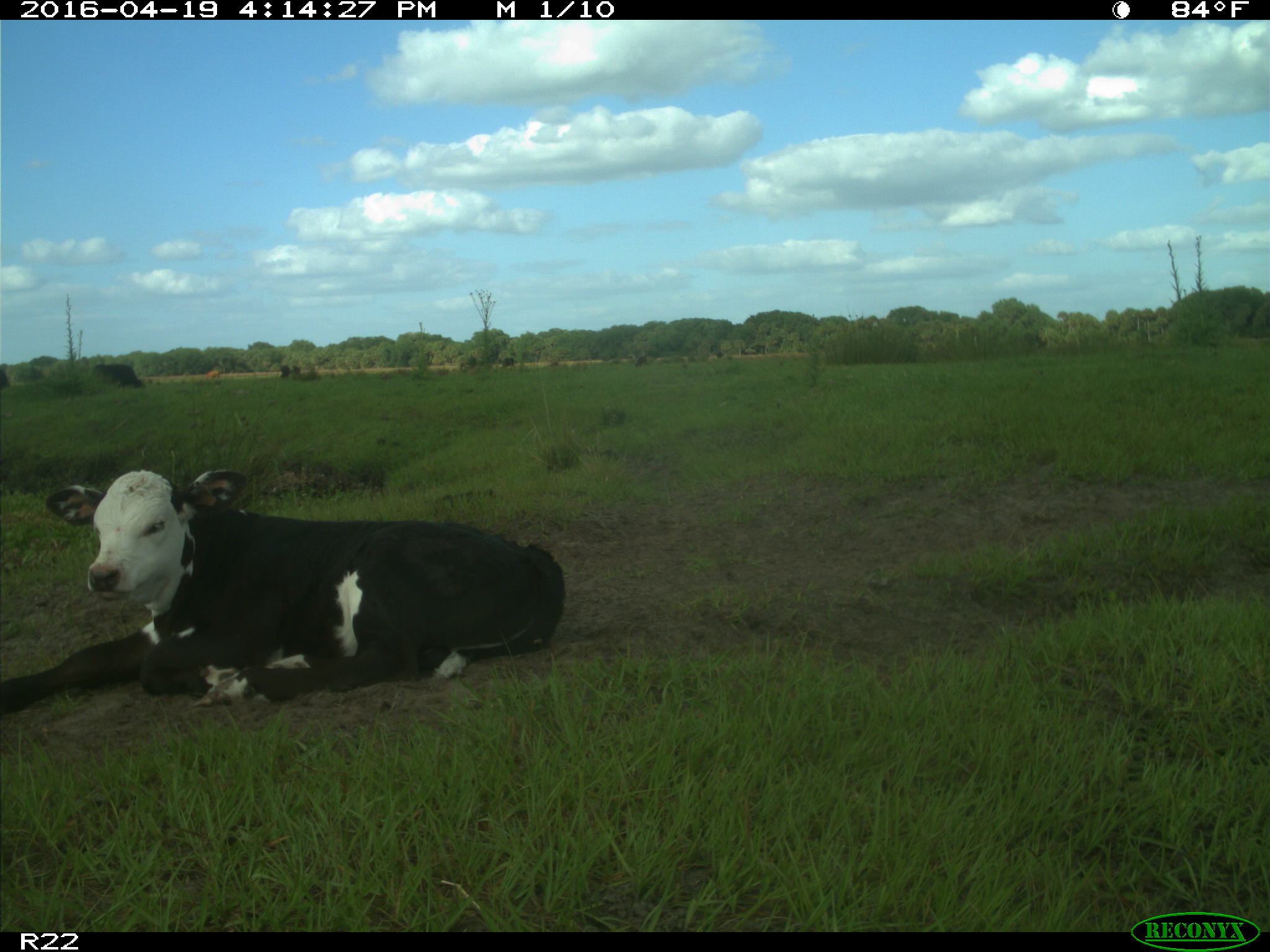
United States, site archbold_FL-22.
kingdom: Animalia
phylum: Chordata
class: Mammalia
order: Artiodactyla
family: Bovidae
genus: Bos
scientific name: Bos taurus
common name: domestic cow